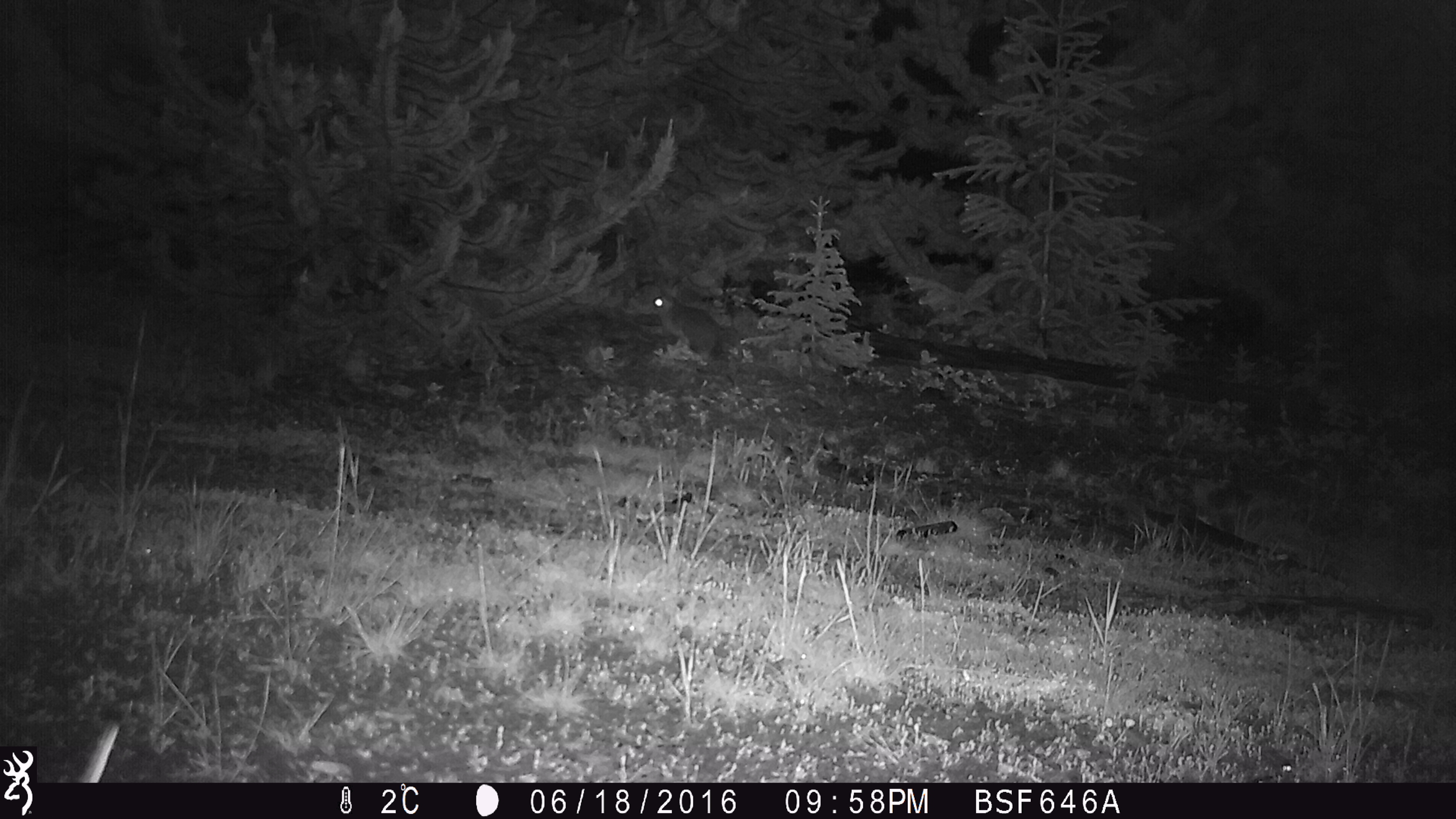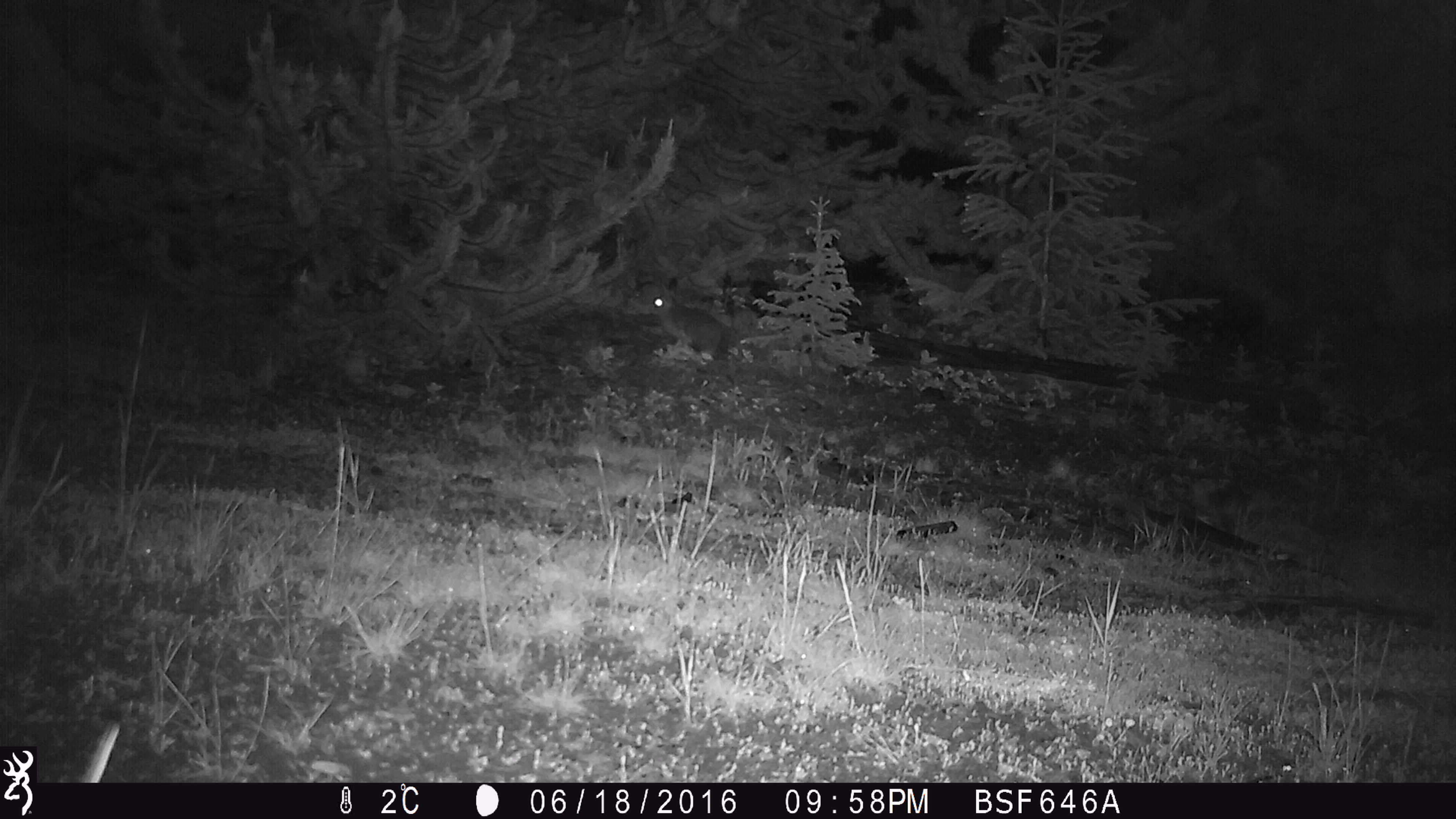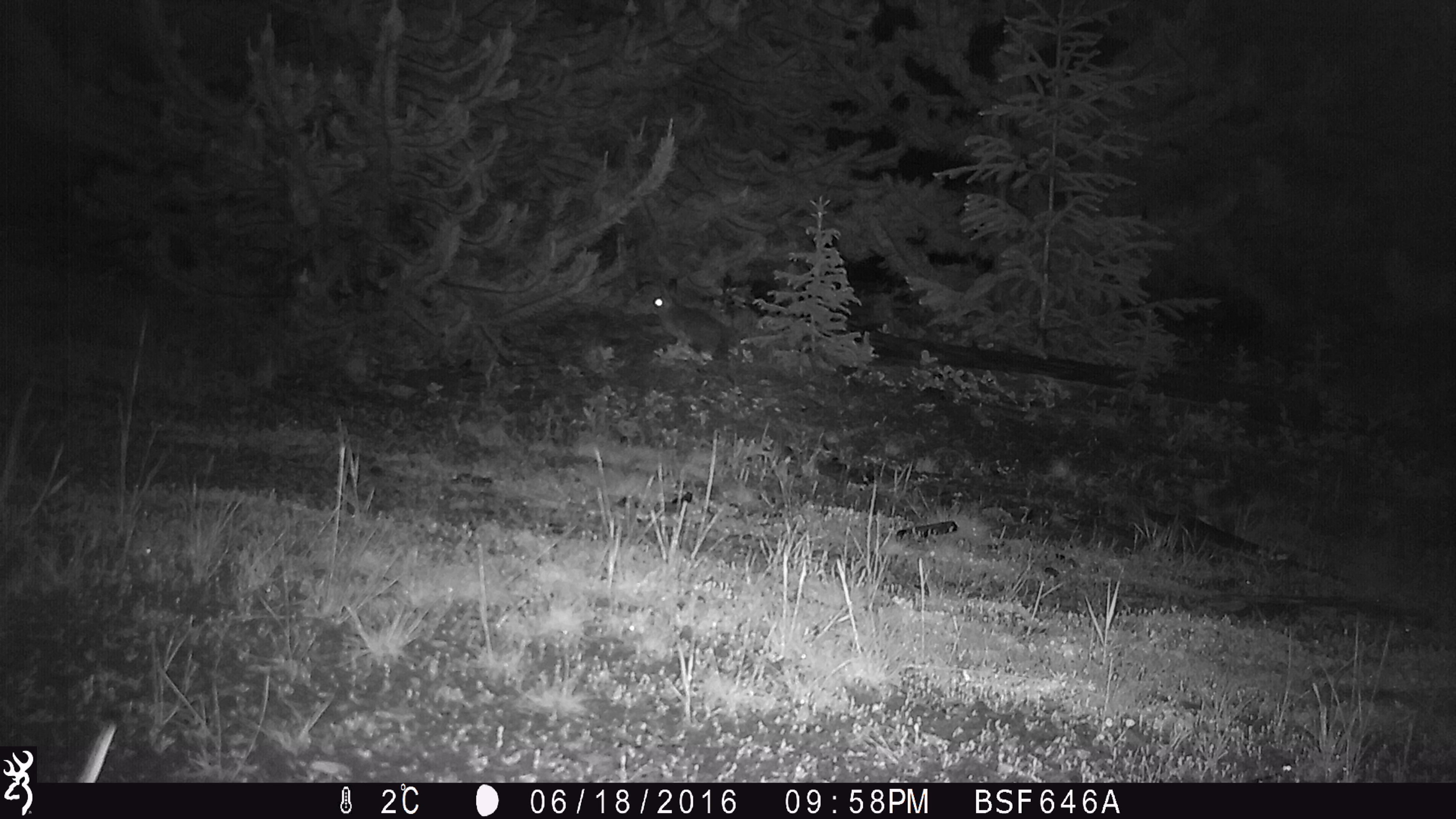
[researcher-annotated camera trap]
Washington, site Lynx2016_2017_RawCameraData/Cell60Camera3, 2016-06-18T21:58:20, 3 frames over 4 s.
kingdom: Animalia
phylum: Chordata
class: Mammalia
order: Lagomorpha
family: Leporidae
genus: Lepus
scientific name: Lepus americanus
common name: snowshoe hare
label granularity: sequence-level